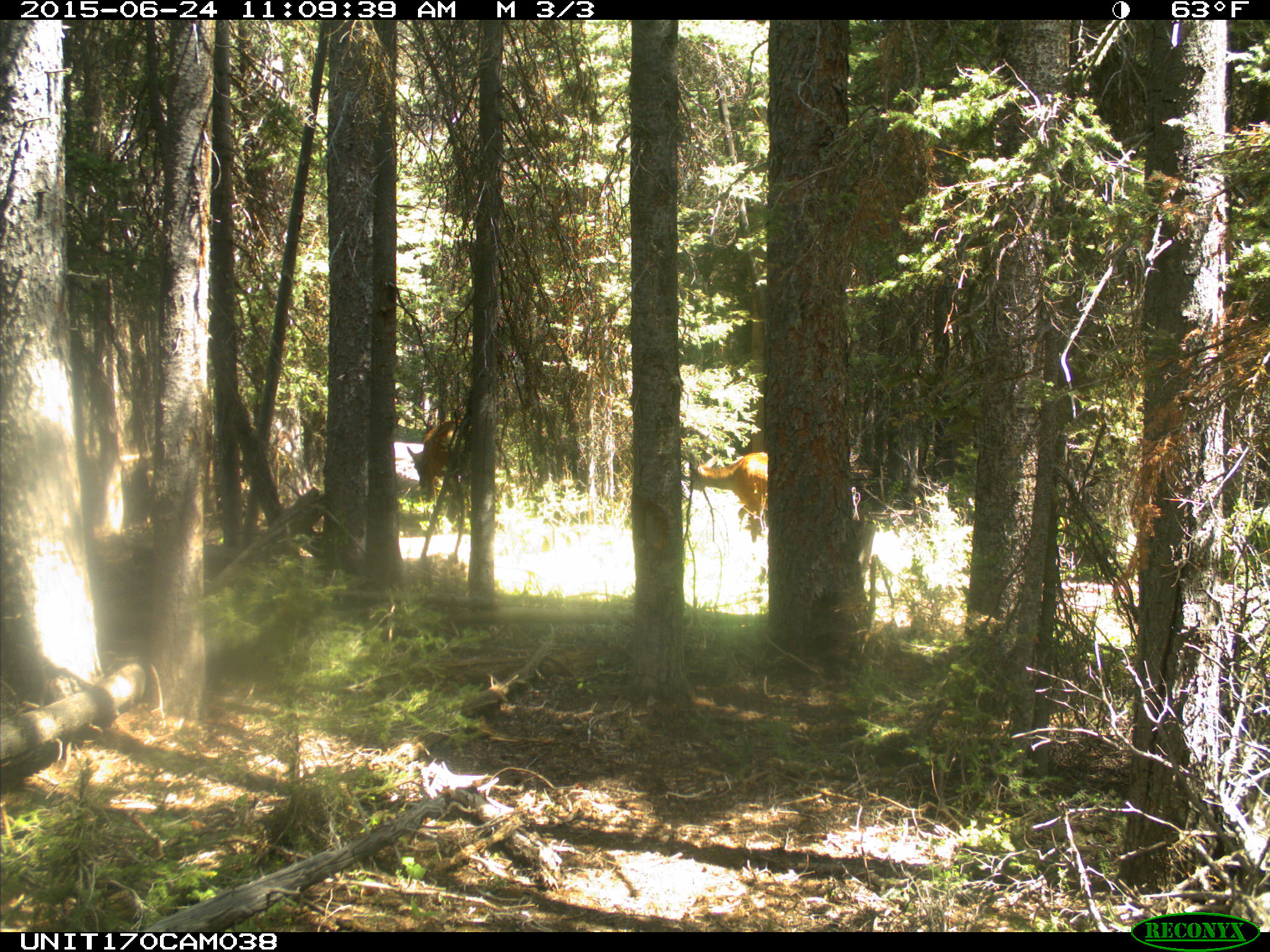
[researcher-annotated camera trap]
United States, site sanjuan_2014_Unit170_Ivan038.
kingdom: Animalia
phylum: Chordata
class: Mammalia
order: Artiodactyla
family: Cervidae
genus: Cervus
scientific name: Cervus elaphus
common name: red deer